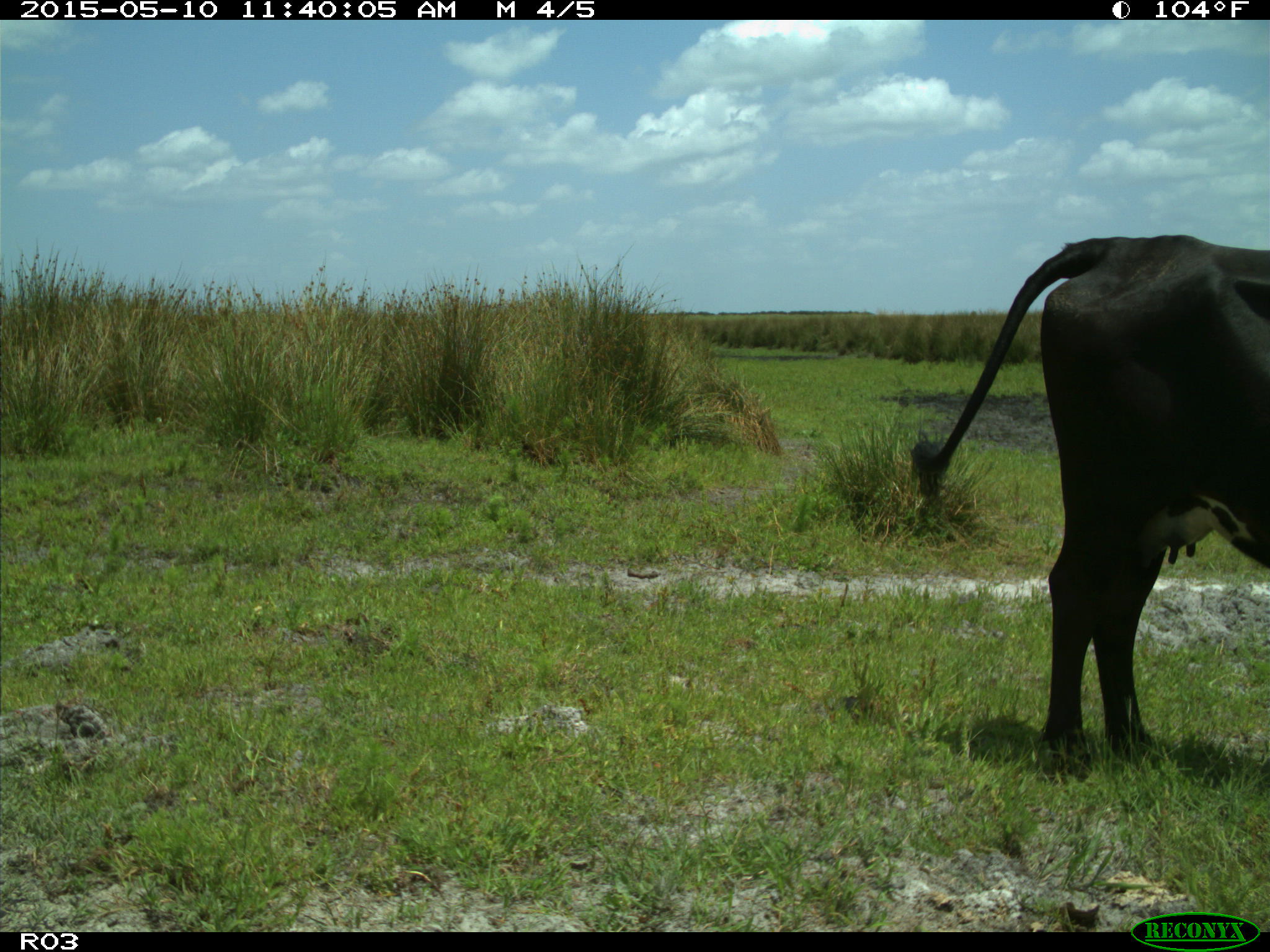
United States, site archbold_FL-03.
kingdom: Animalia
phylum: Chordata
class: Mammalia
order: Artiodactyla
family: Bovidae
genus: Bos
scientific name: Bos taurus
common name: domestic cow